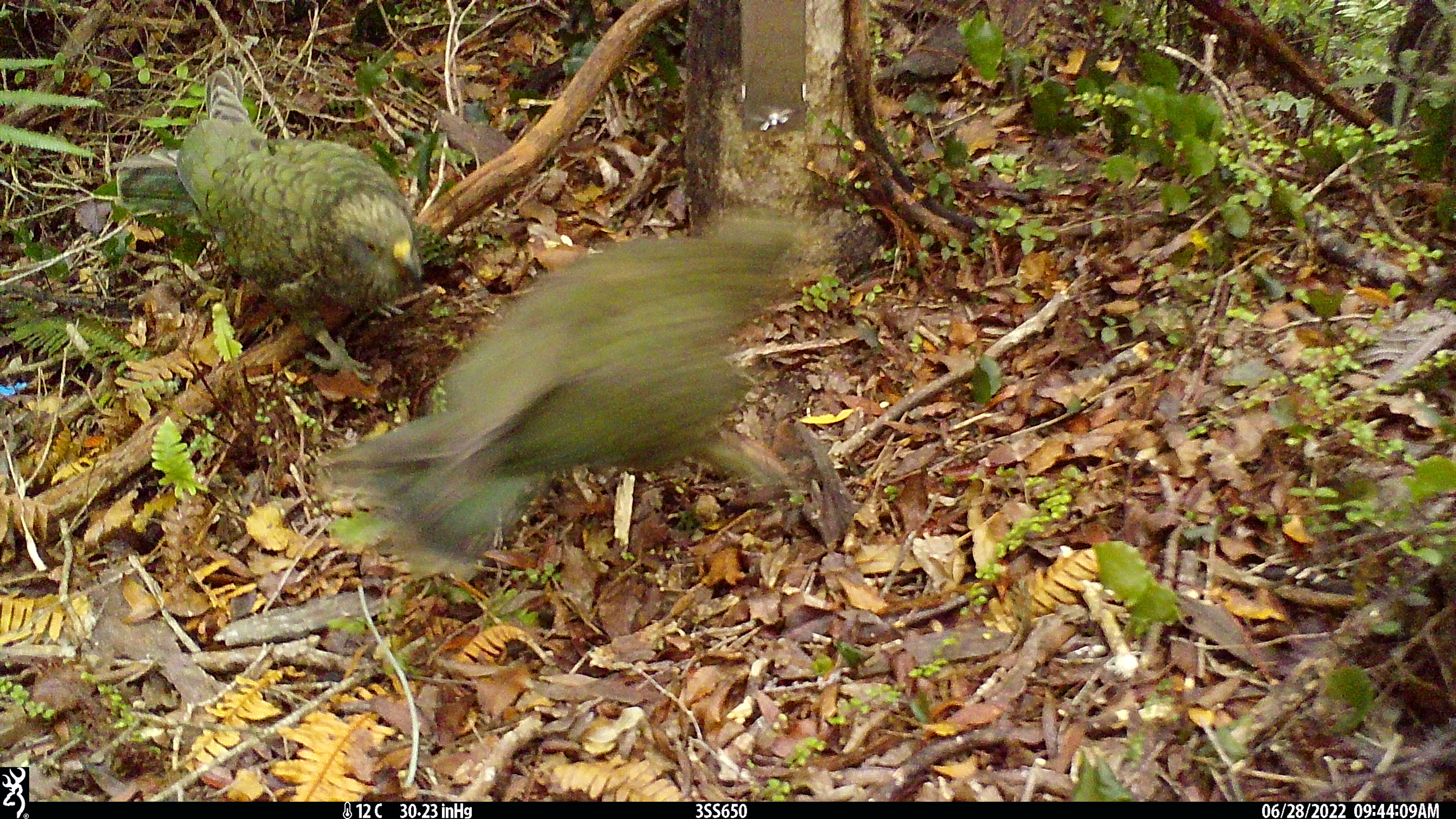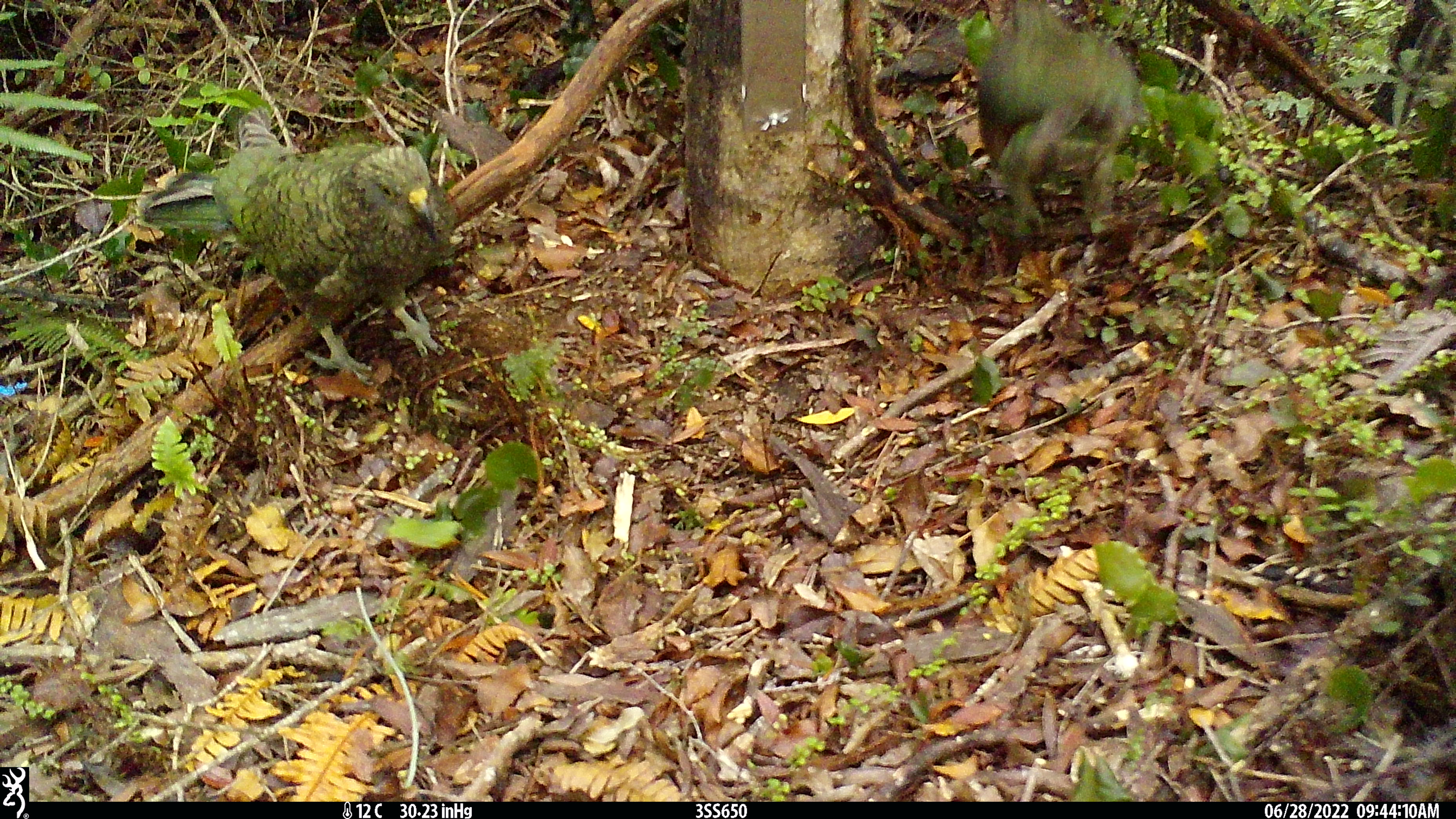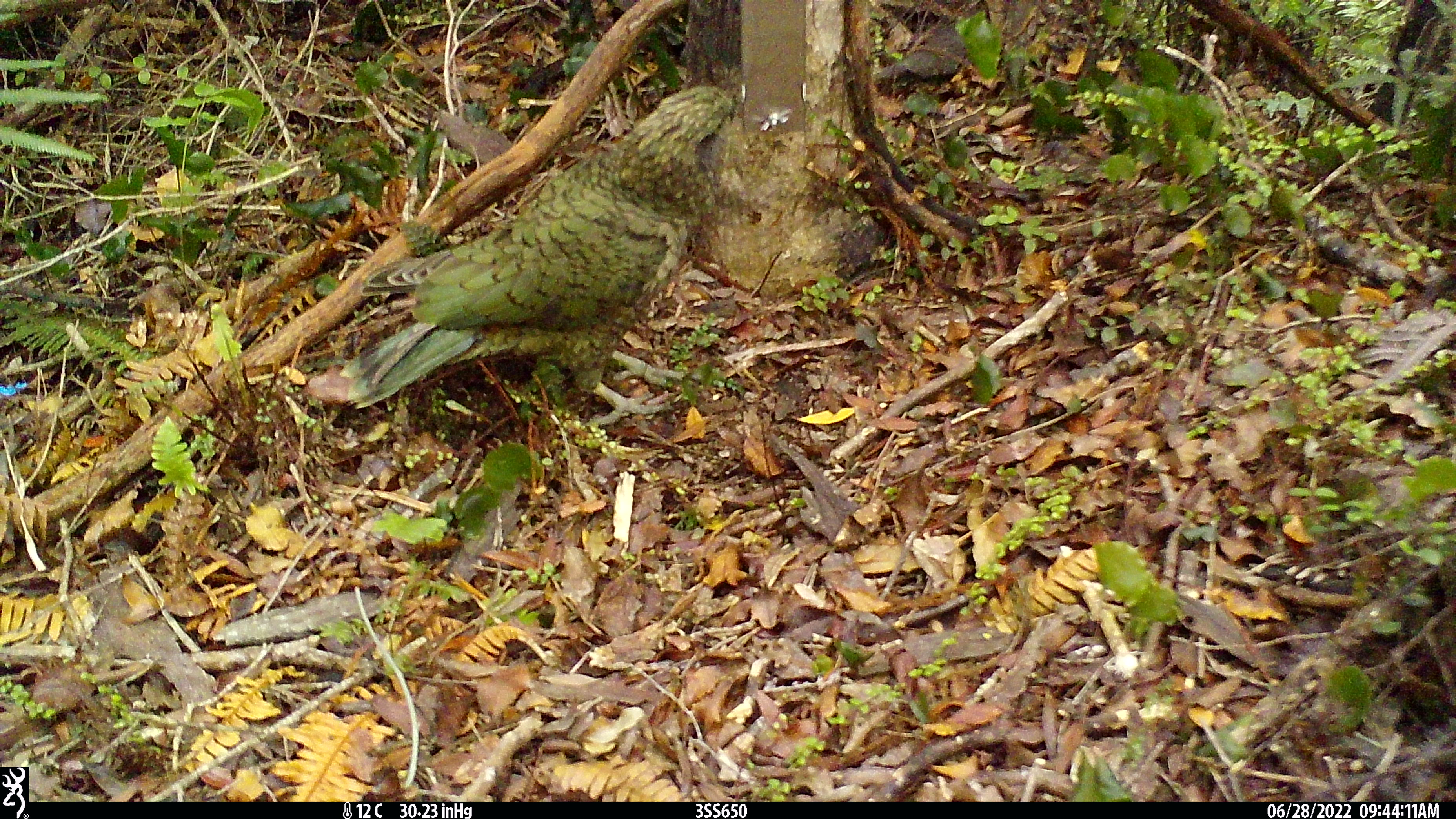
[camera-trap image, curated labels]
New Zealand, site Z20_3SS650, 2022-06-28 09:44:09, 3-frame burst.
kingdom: Animalia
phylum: Chordata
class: Aves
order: Psittaciformes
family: Strigopidae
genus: Nestor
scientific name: Nestor notabilis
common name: kea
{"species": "kea (Nestor notabilis)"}